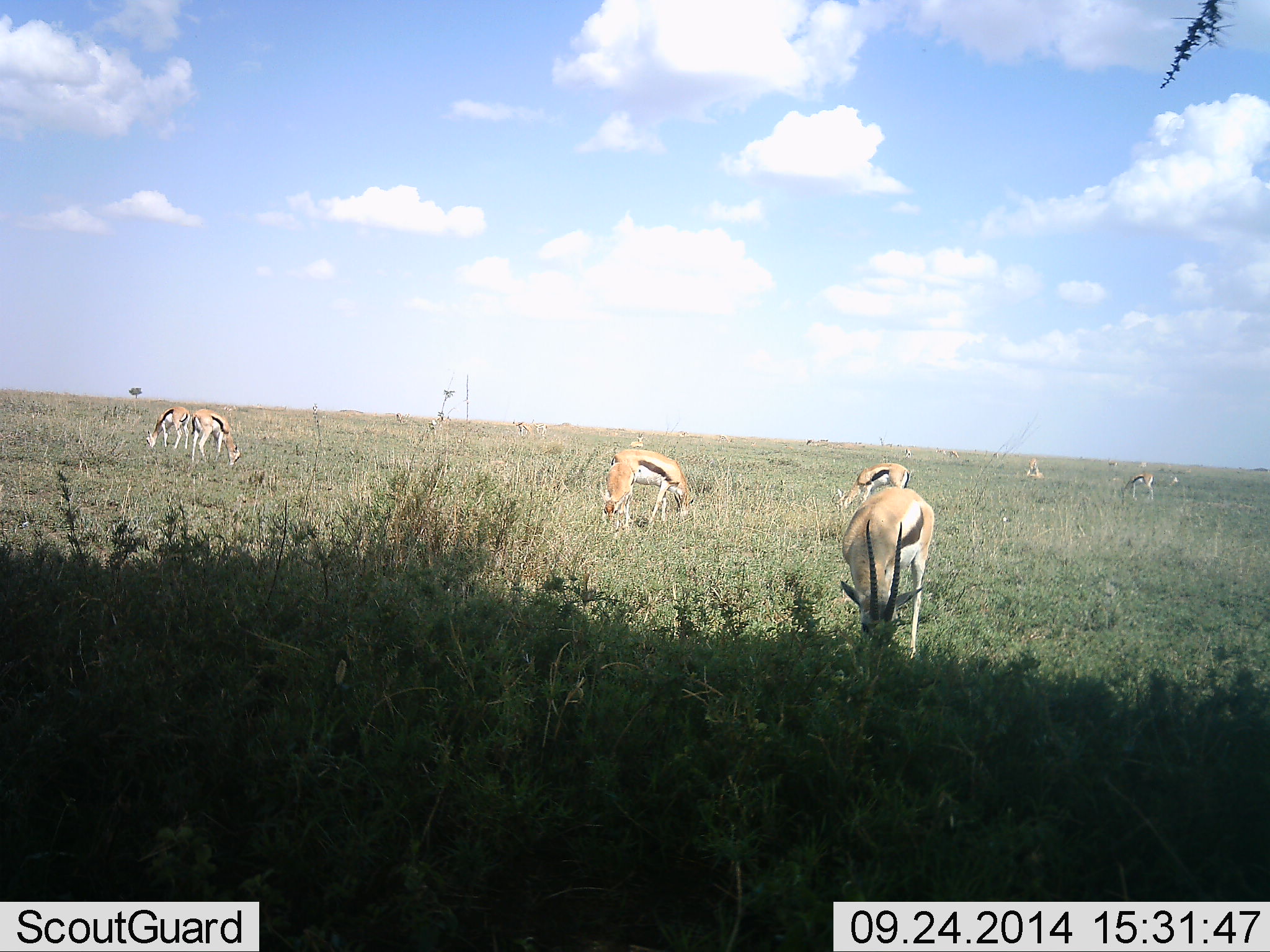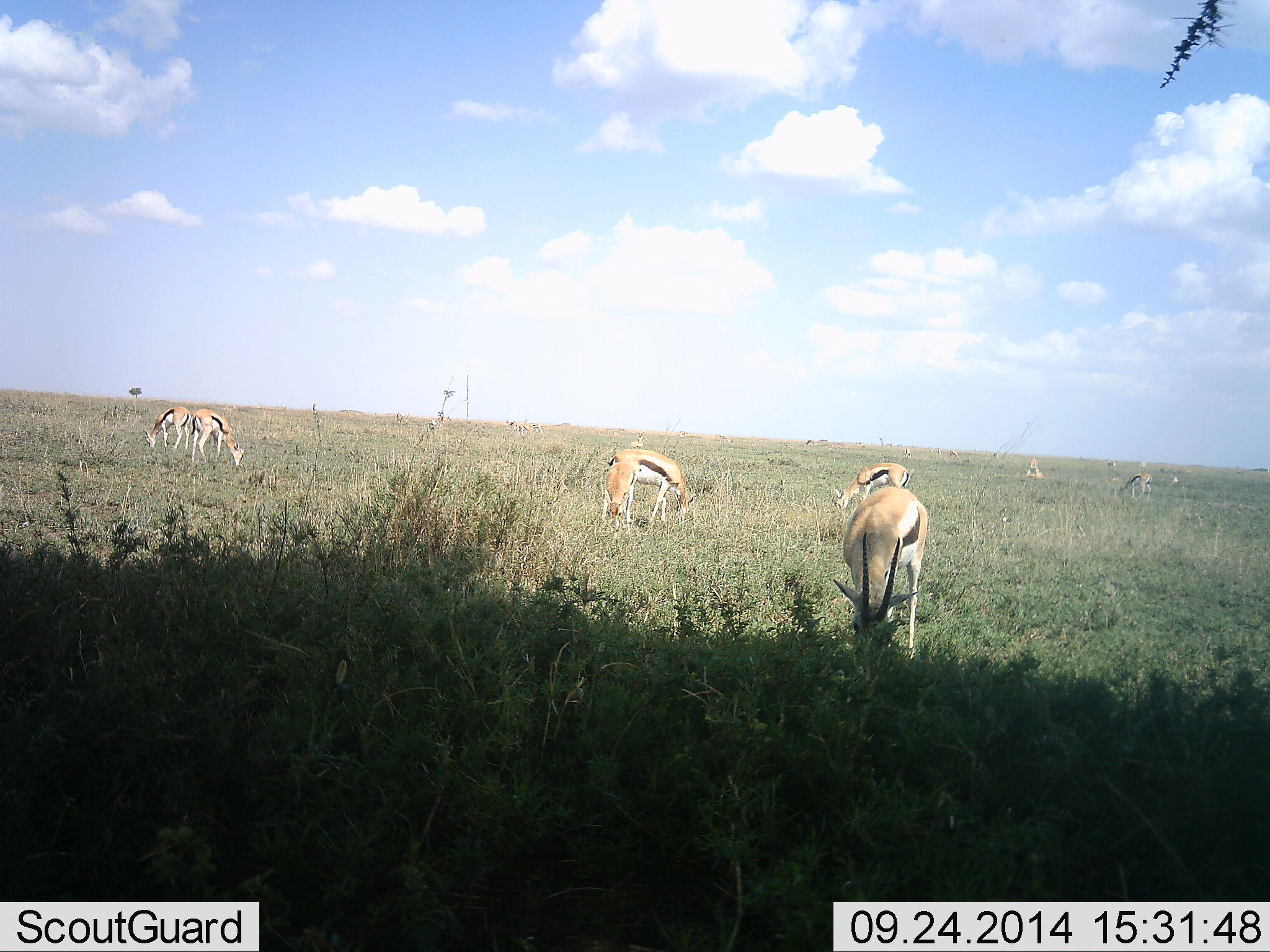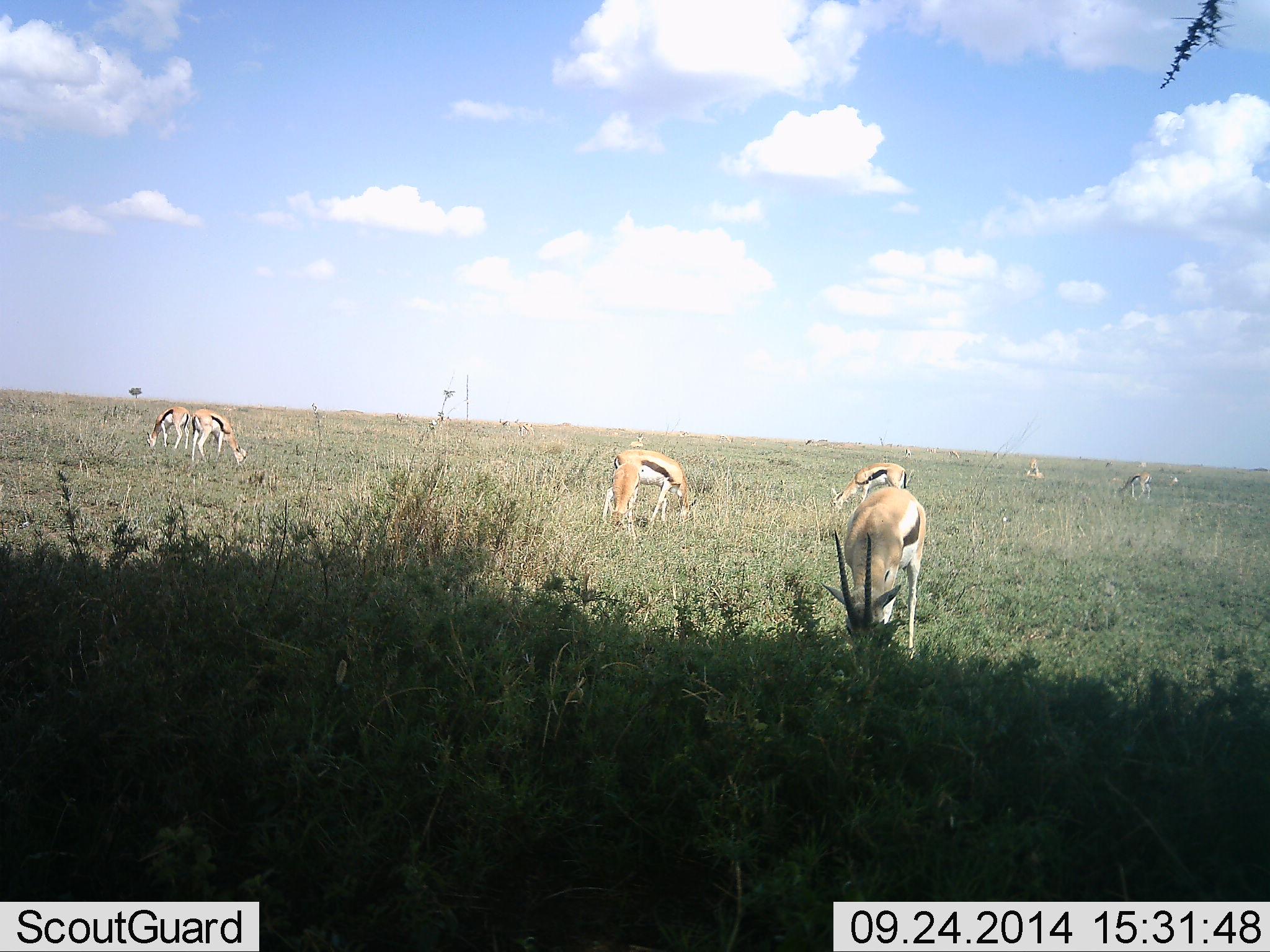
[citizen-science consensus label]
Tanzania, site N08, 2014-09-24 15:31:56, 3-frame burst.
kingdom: Animalia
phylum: Chordata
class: Mammalia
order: Artiodactyla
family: Bovidae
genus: Eudorcas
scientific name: Eudorcas thomsonii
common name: thomson's gazelle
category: gazellethomsons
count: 10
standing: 10%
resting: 0%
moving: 0%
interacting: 0%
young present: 0%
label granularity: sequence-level